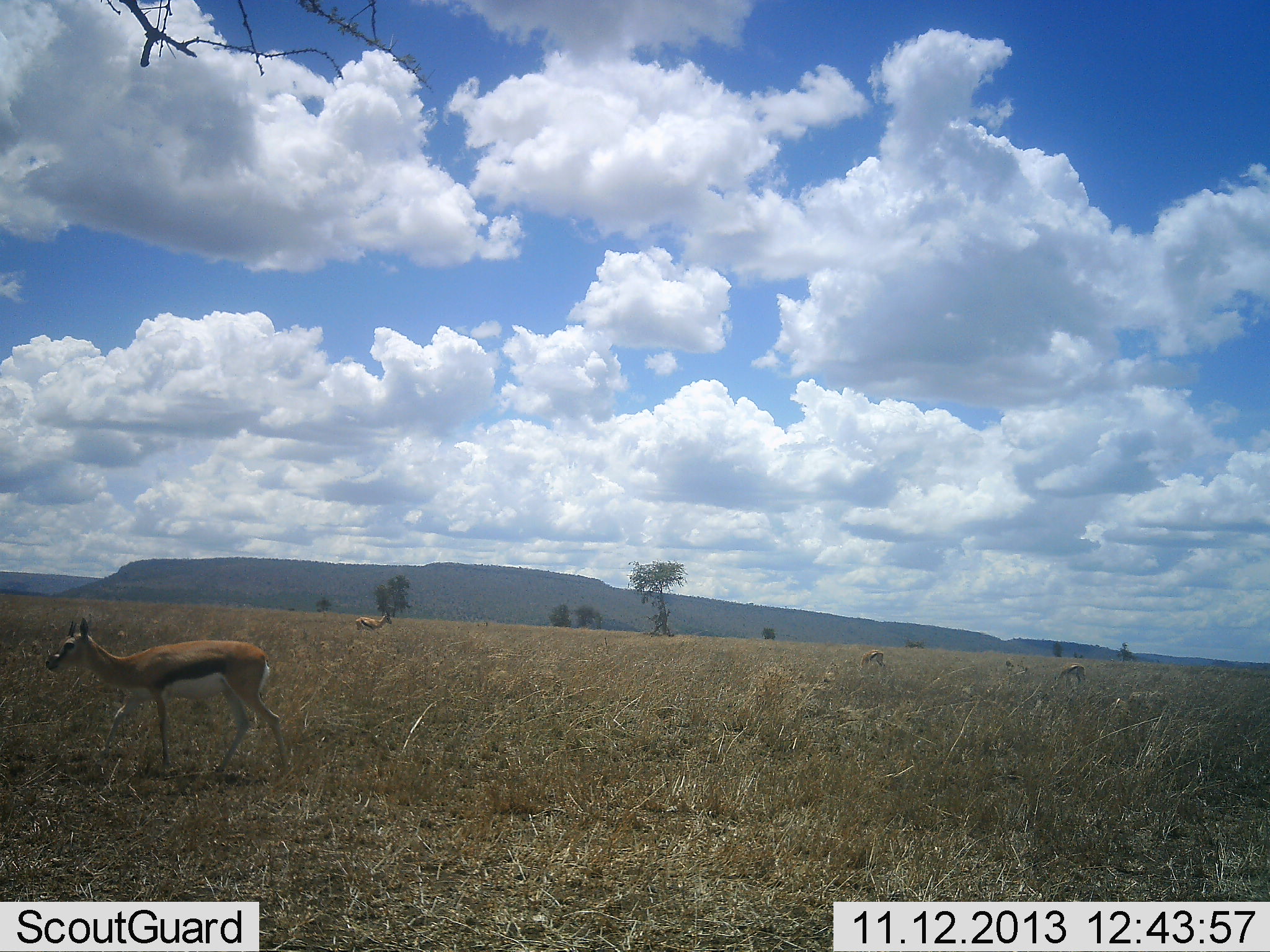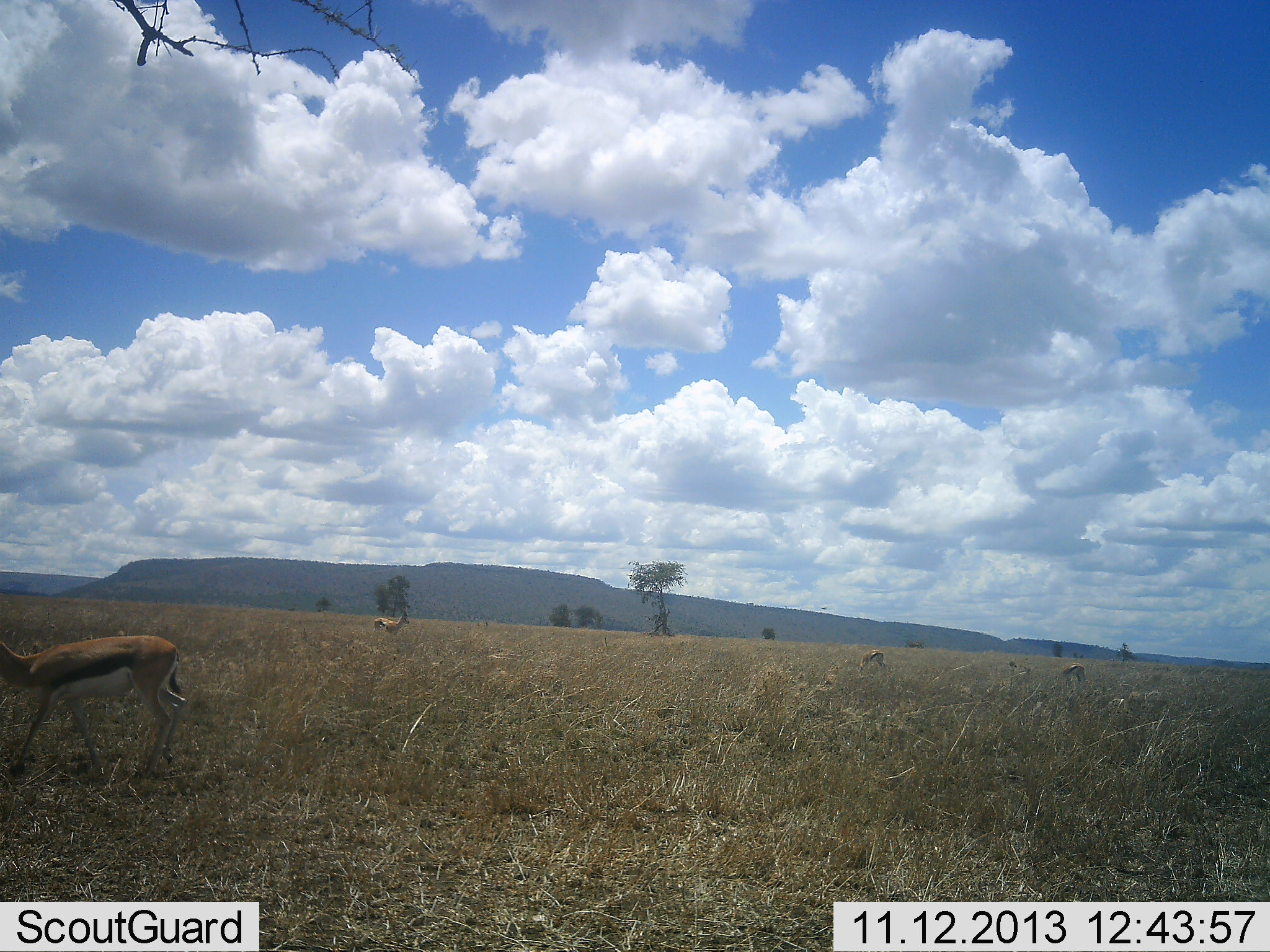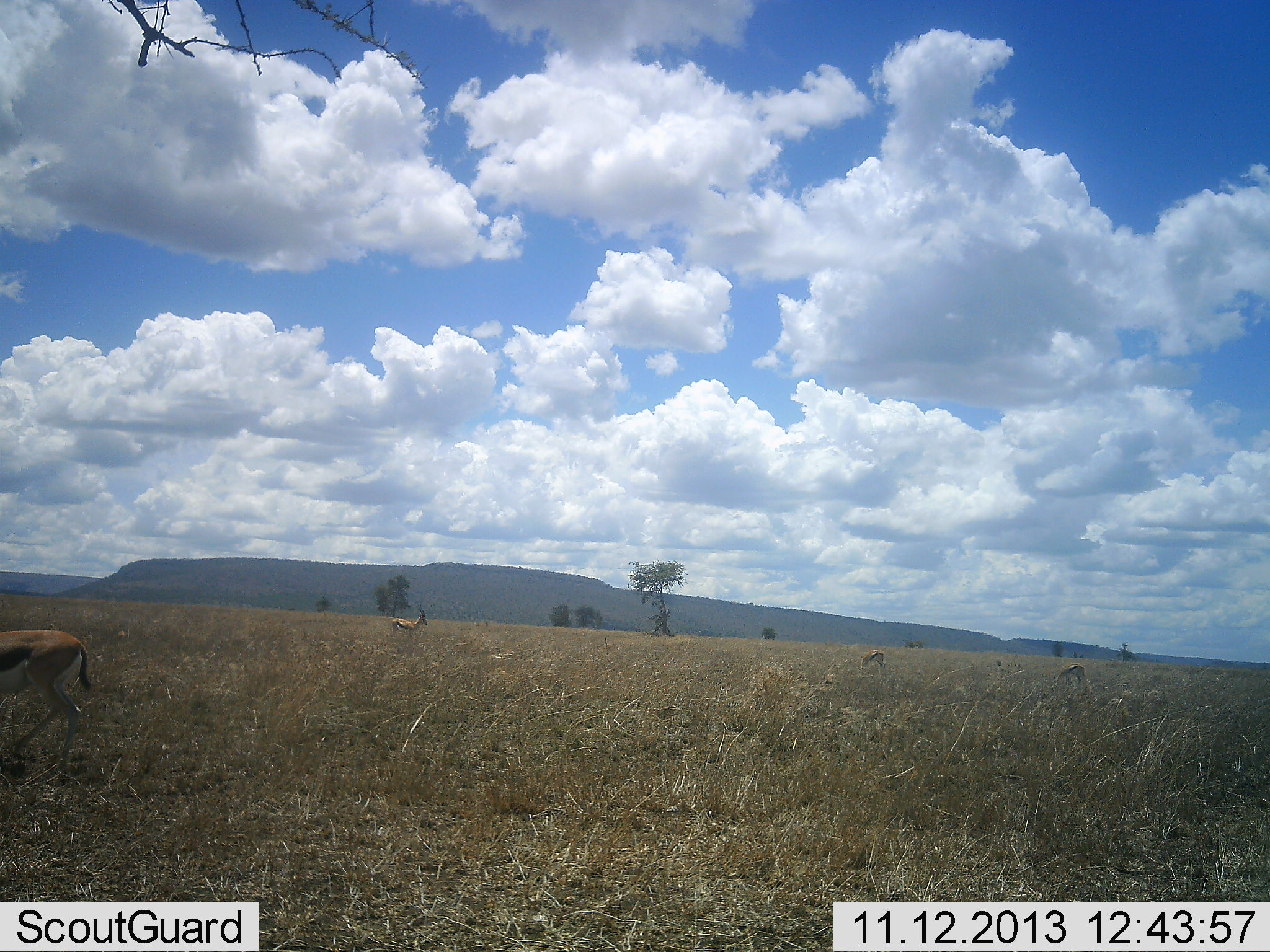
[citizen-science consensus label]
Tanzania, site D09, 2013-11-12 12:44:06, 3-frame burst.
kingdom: Animalia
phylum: Chordata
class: Mammalia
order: Artiodactyla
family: Bovidae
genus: Eudorcas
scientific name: Eudorcas thomsonii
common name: thomson's gazelle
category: gazellethomsons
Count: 4.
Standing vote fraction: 30%.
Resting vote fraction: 0%.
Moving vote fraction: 90%.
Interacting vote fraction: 0%.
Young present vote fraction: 10%.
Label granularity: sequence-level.